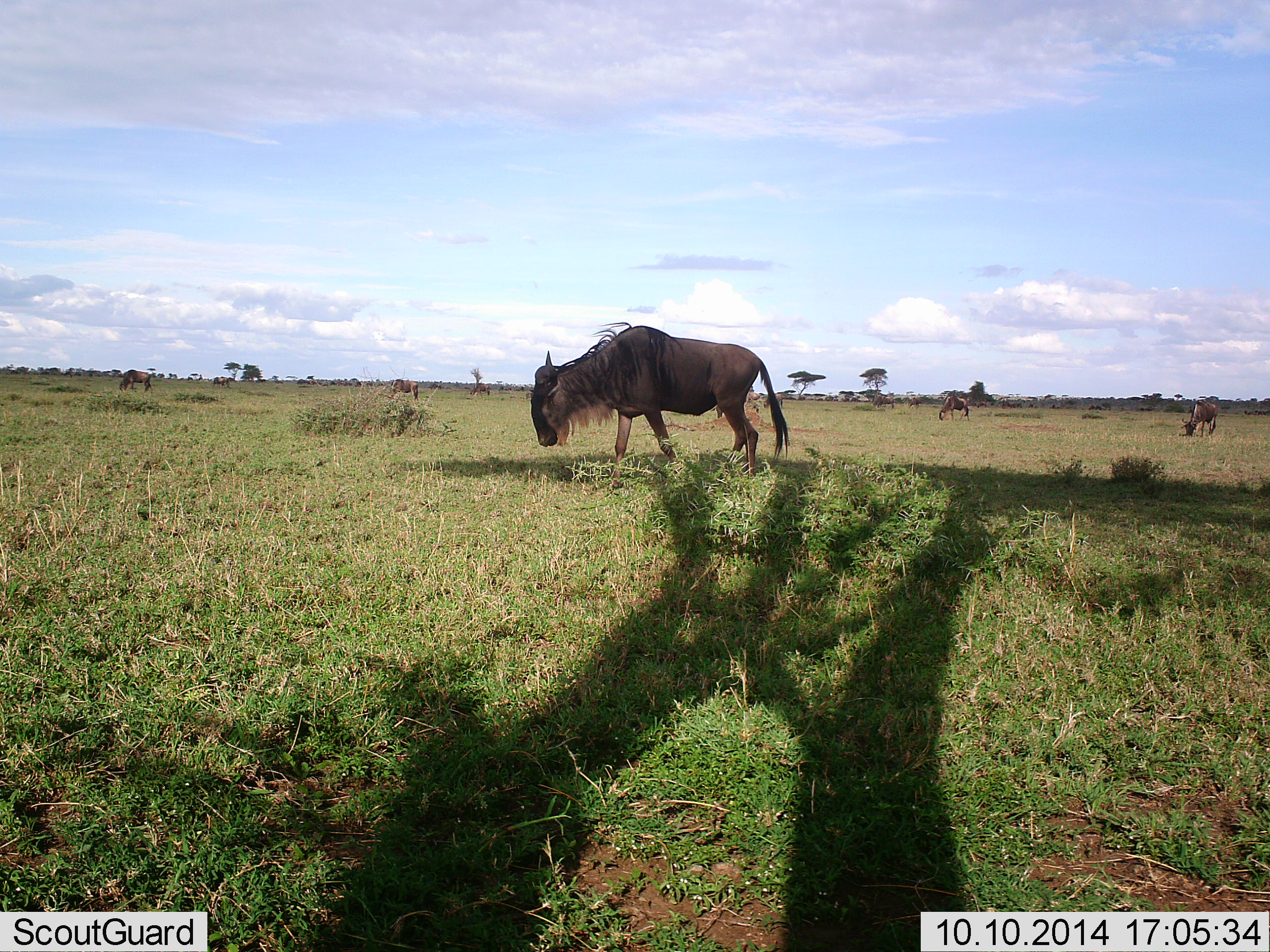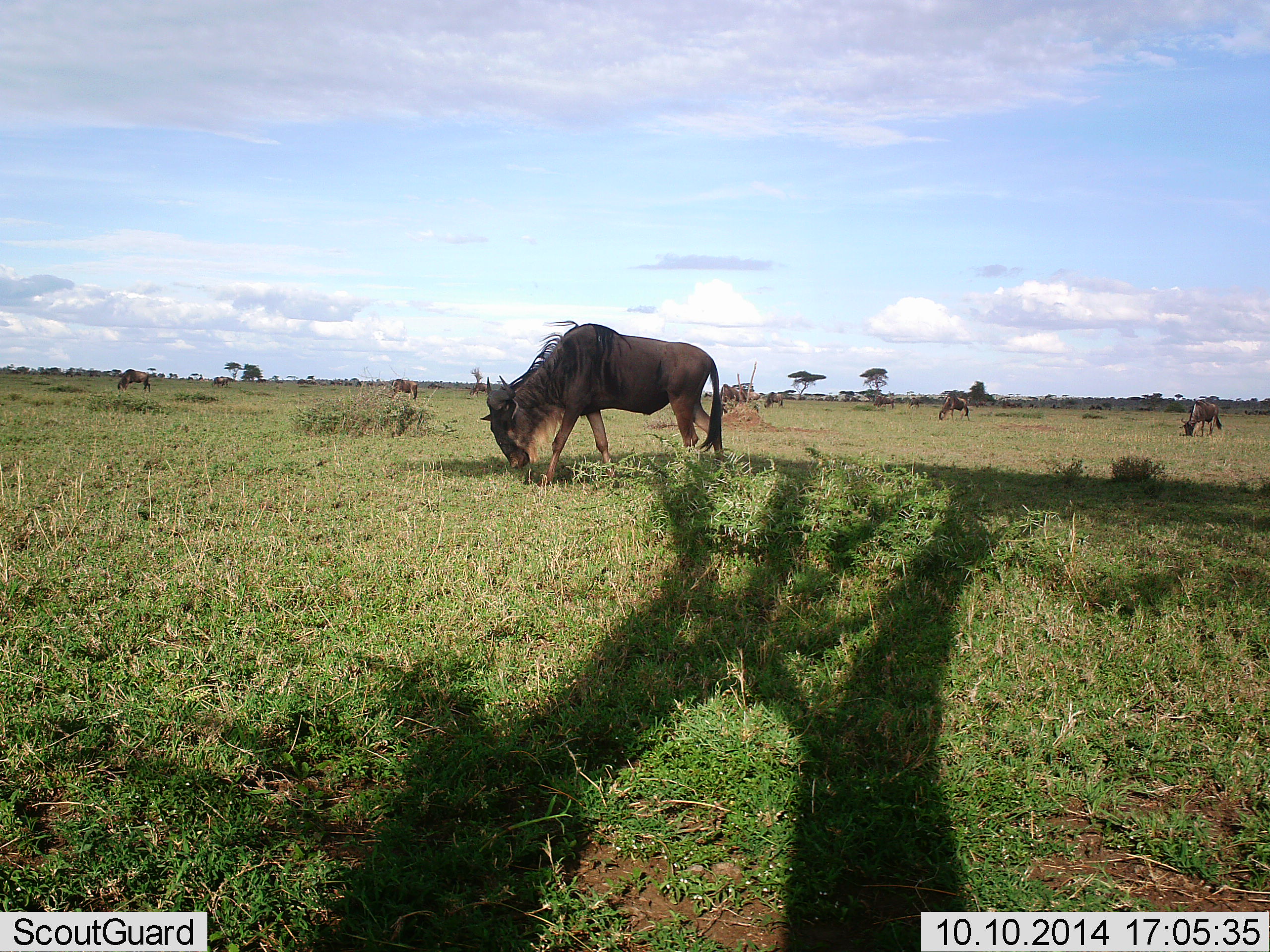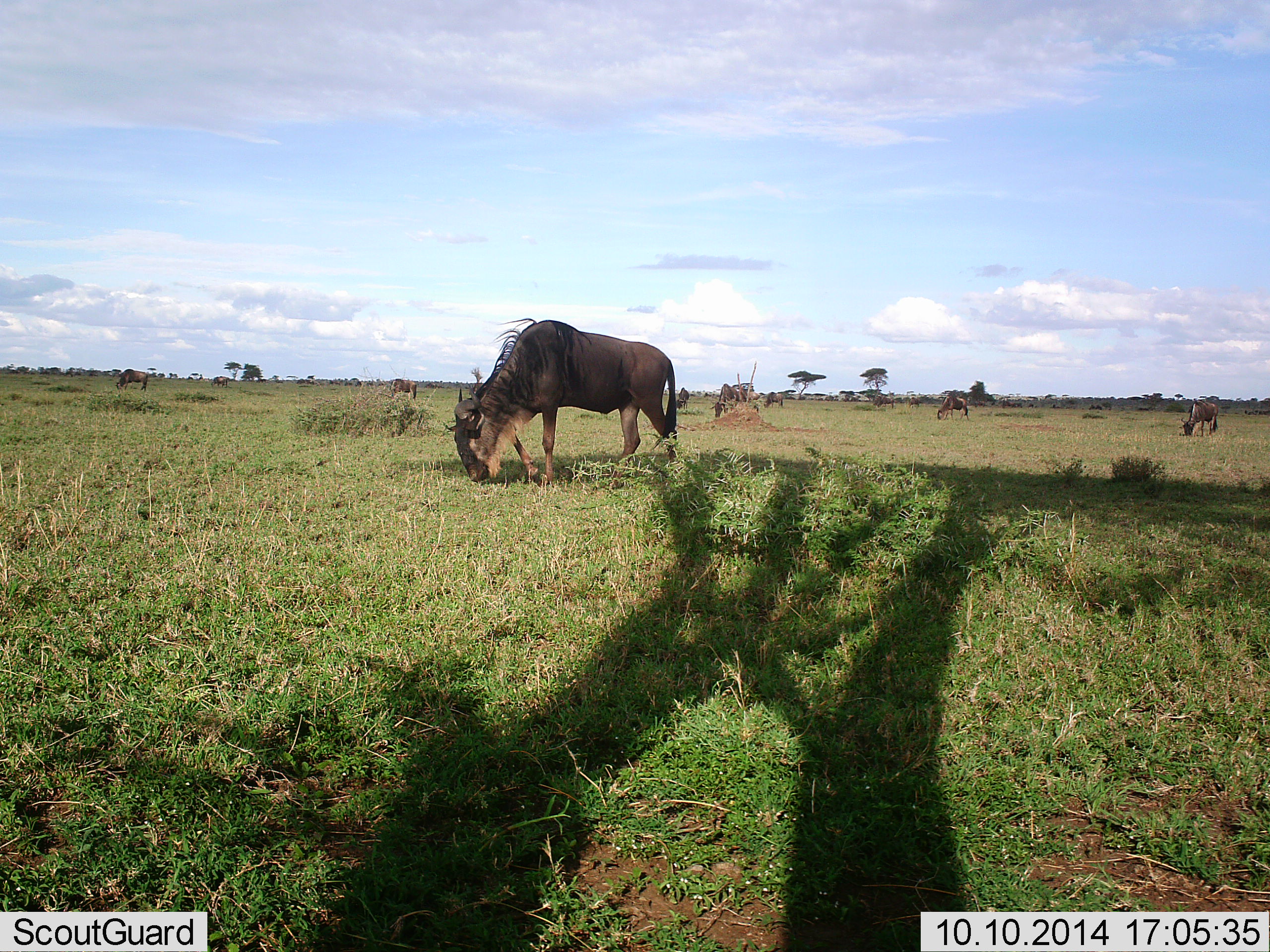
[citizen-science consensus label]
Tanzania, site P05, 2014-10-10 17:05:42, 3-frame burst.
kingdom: Animalia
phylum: Chordata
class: Mammalia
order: Artiodactyla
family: Bovidae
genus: Connochaetes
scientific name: Connochaetes taurinus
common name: blue wildebeest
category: wildebeest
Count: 7.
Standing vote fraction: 30%.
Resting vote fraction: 0%.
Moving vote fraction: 30%.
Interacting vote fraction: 0%.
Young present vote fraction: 0%.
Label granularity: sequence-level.